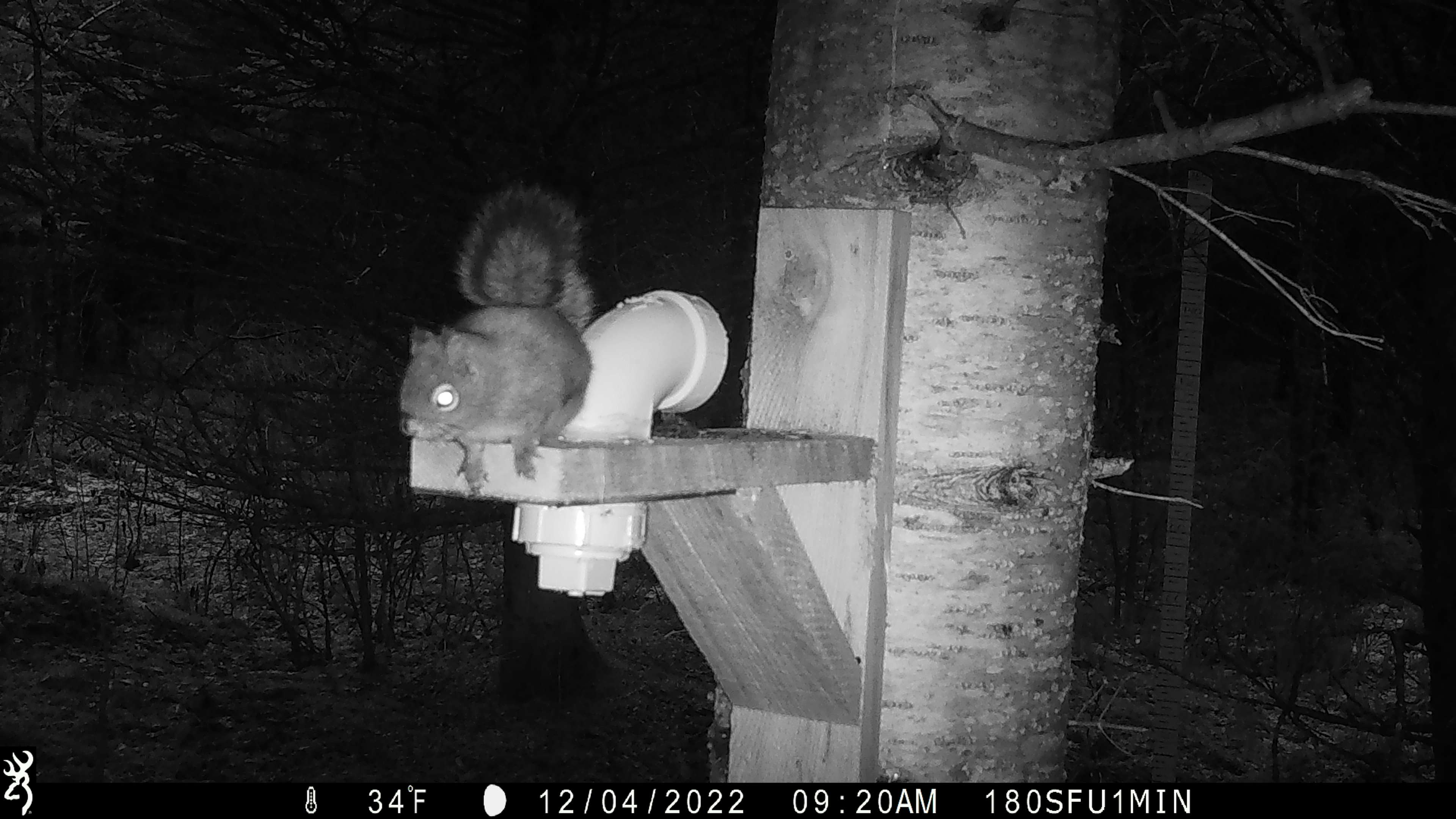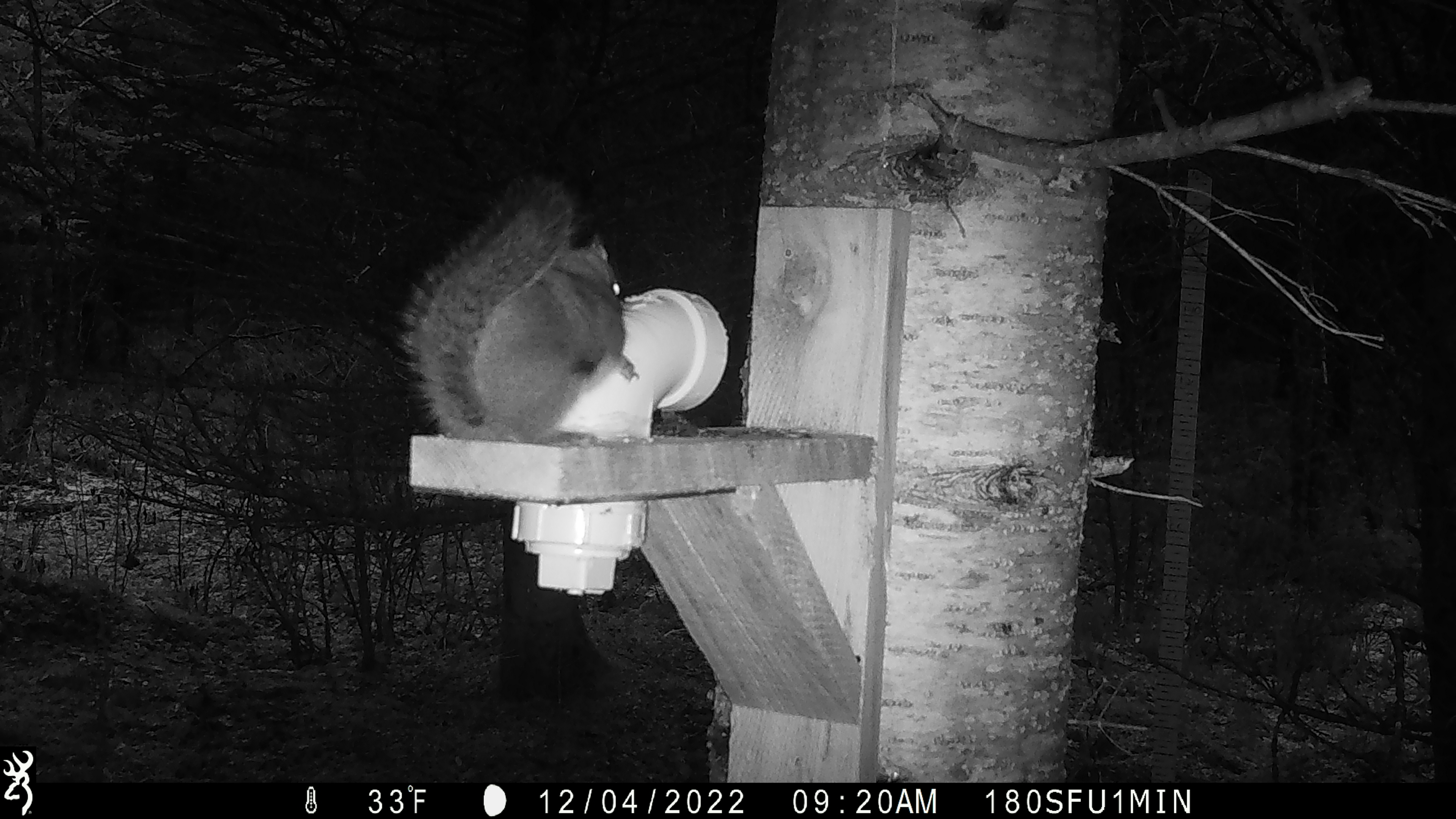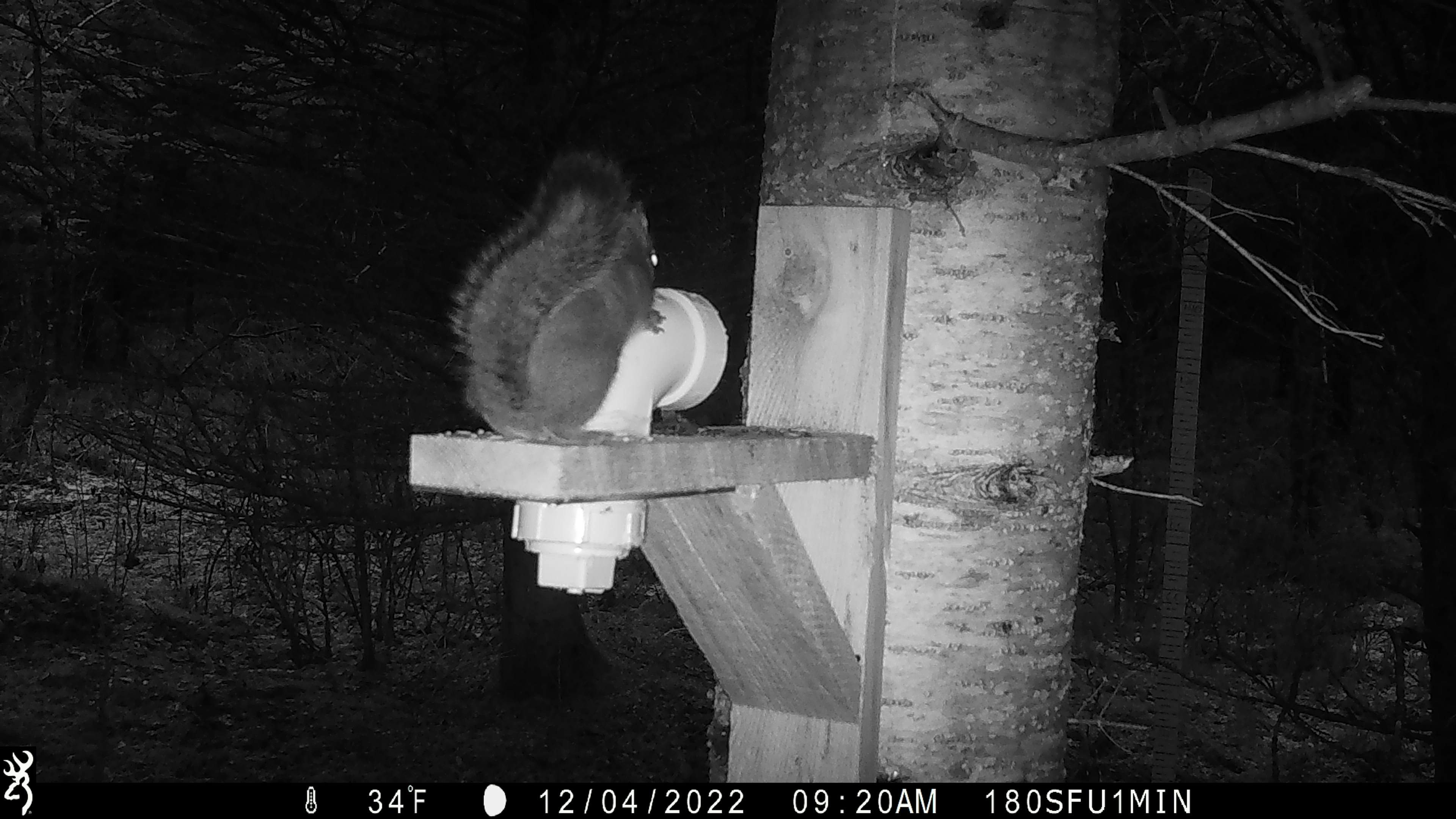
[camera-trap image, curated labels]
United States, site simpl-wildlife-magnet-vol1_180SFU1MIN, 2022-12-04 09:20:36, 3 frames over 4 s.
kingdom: Animalia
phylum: Chordata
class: Mammalia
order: Rodentia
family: Sciuridae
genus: Tamiasciurus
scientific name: Tamiasciurus hudsonicus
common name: red squirrel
Red squirrel (Tamiasciurus hudsonicus).